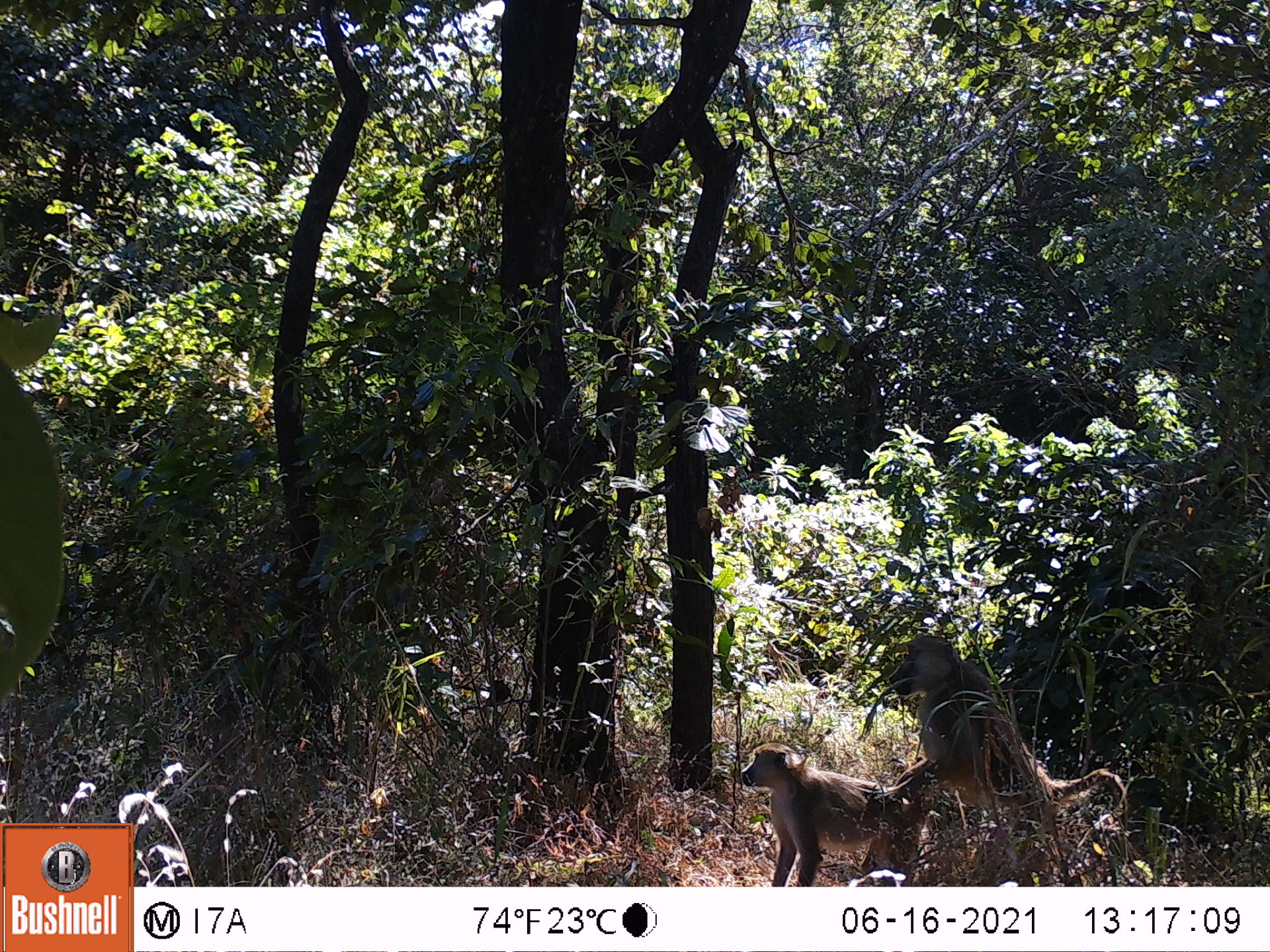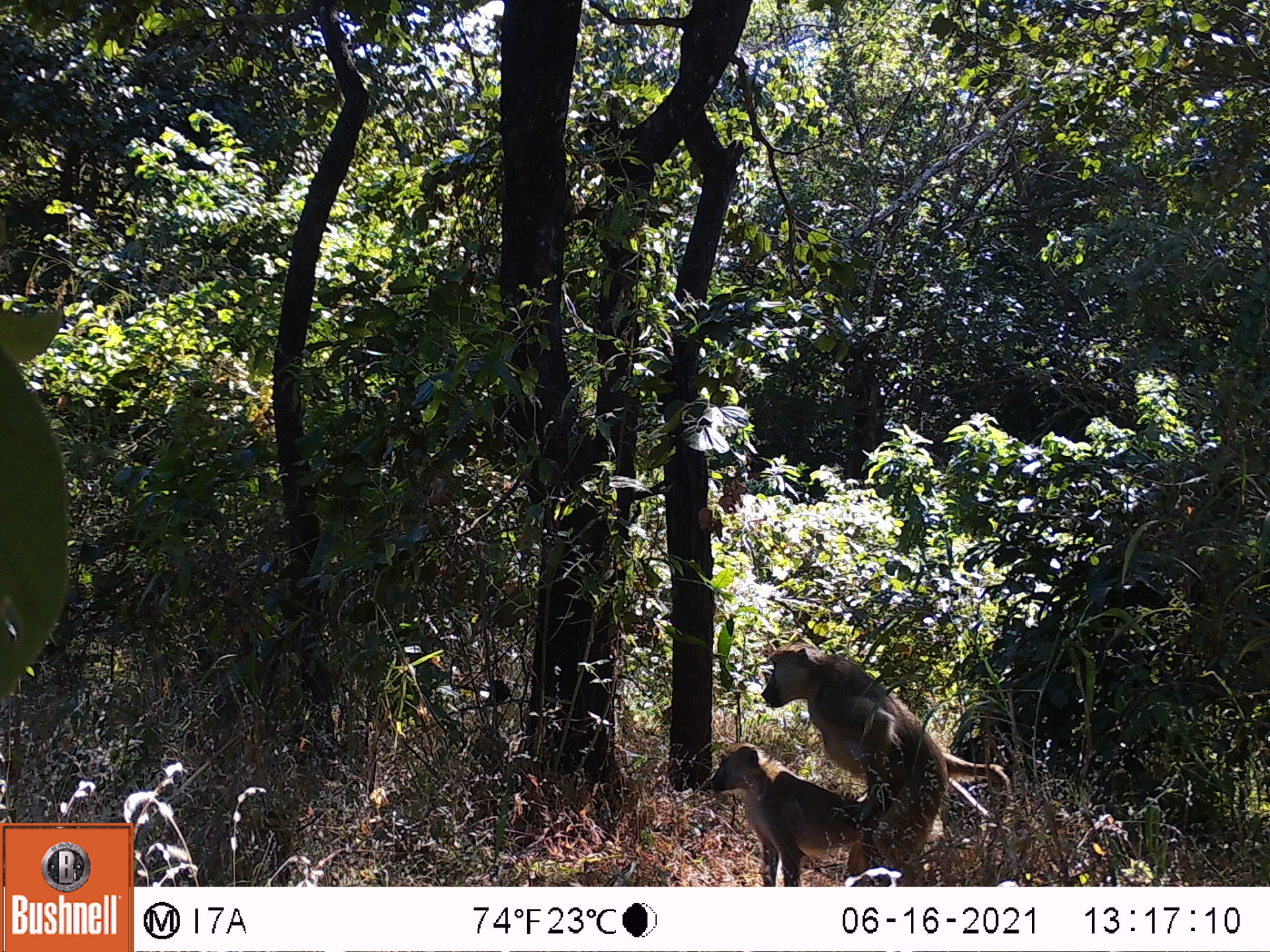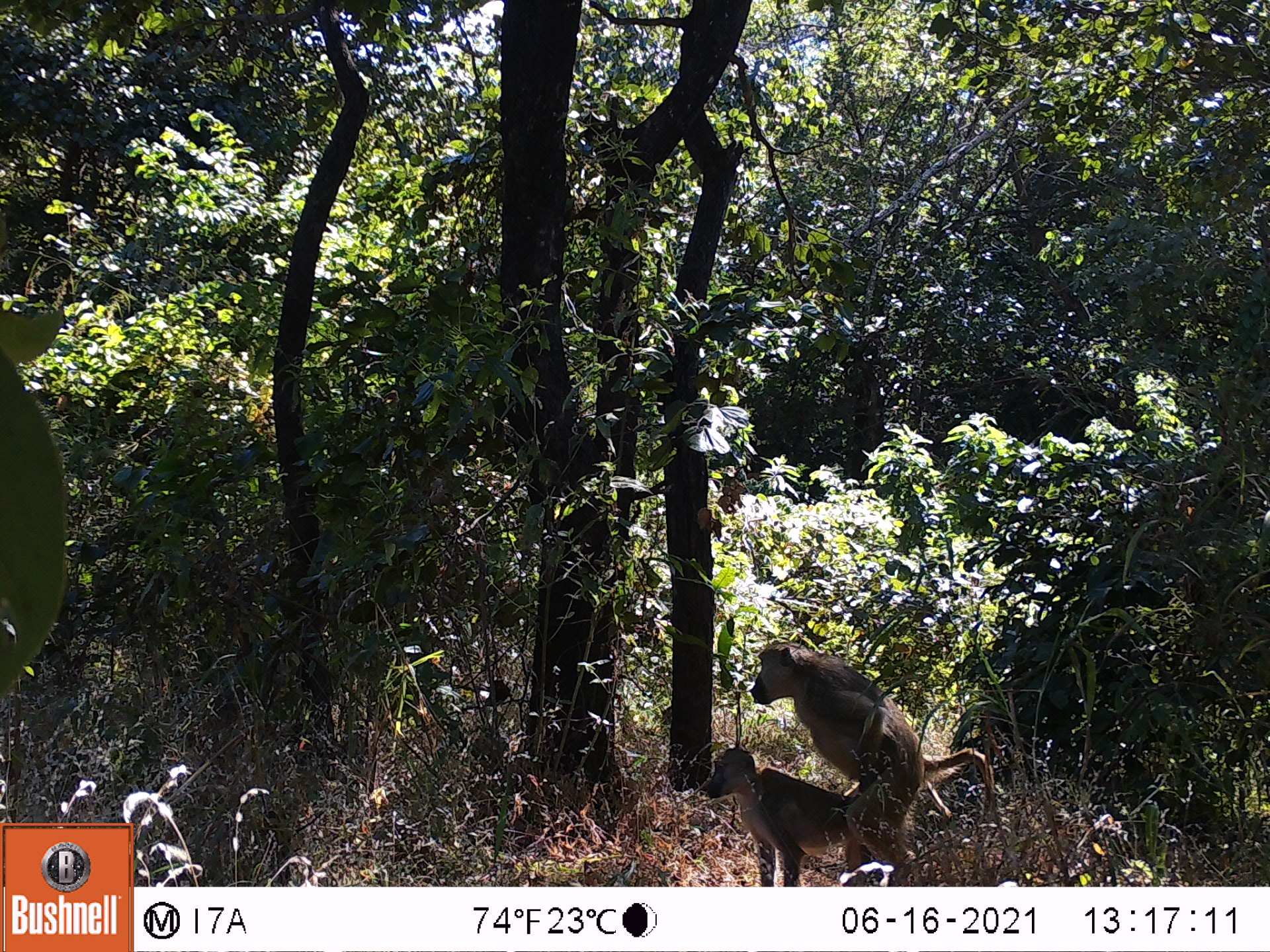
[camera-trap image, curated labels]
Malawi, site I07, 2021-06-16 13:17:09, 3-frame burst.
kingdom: Animalia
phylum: Chordata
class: Mammalia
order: Primates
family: Cercopithecidae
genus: Papio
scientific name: Papio cynocephalus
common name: yellow baboon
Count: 2.